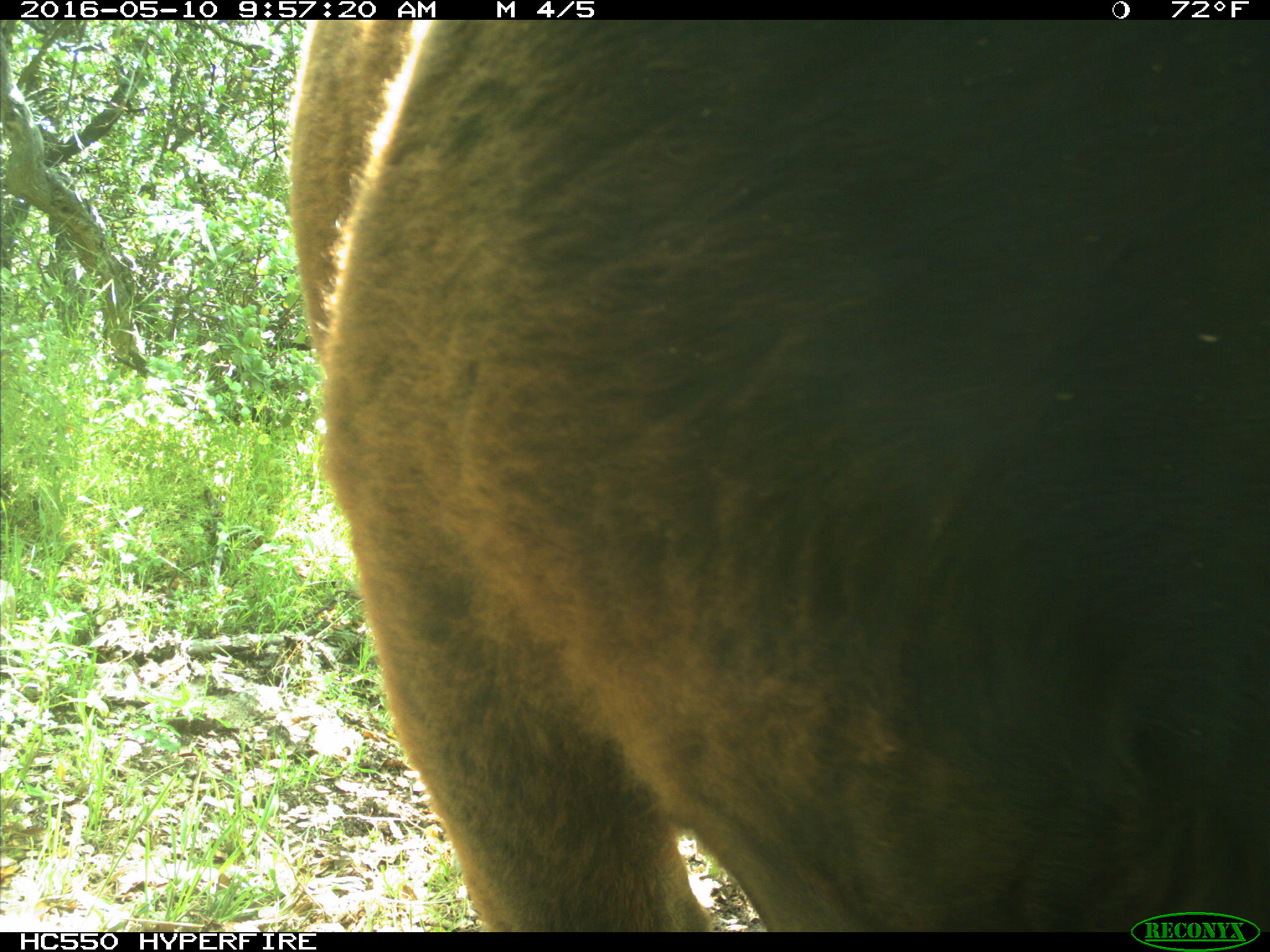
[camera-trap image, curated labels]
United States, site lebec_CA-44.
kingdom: Animalia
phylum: Chordata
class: Mammalia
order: Artiodactyla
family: Bovidae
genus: Bos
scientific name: Bos taurus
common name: domestic cow